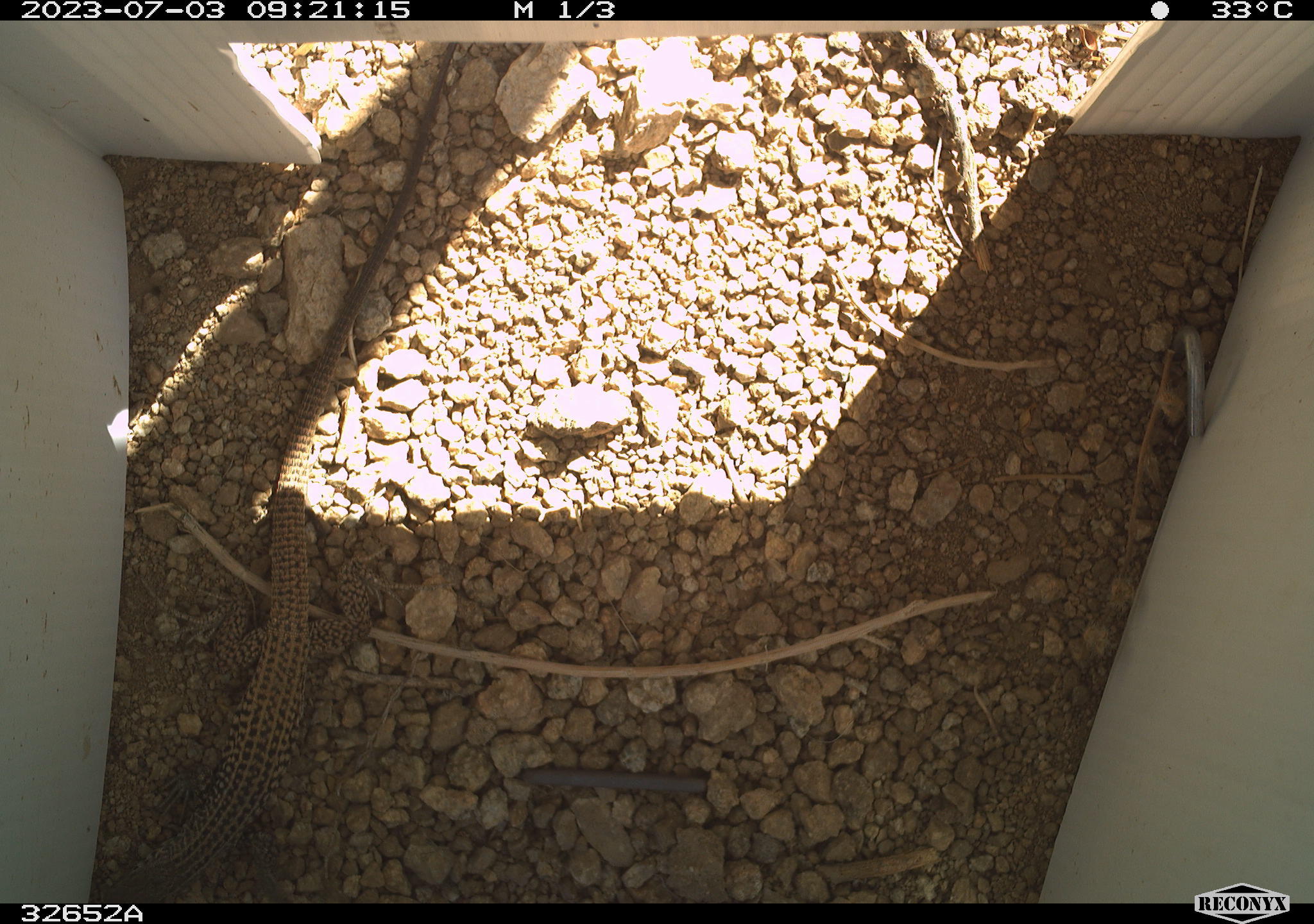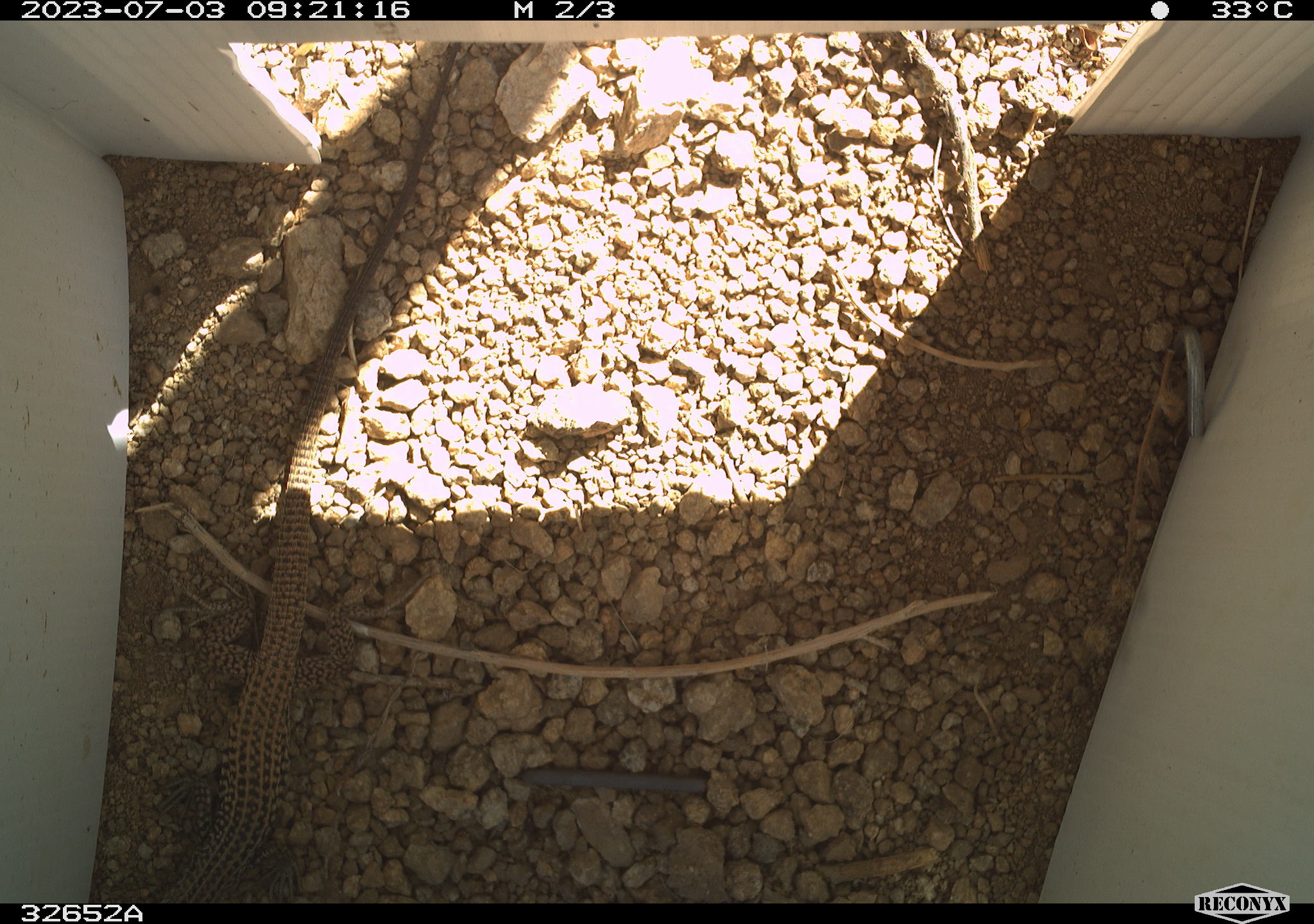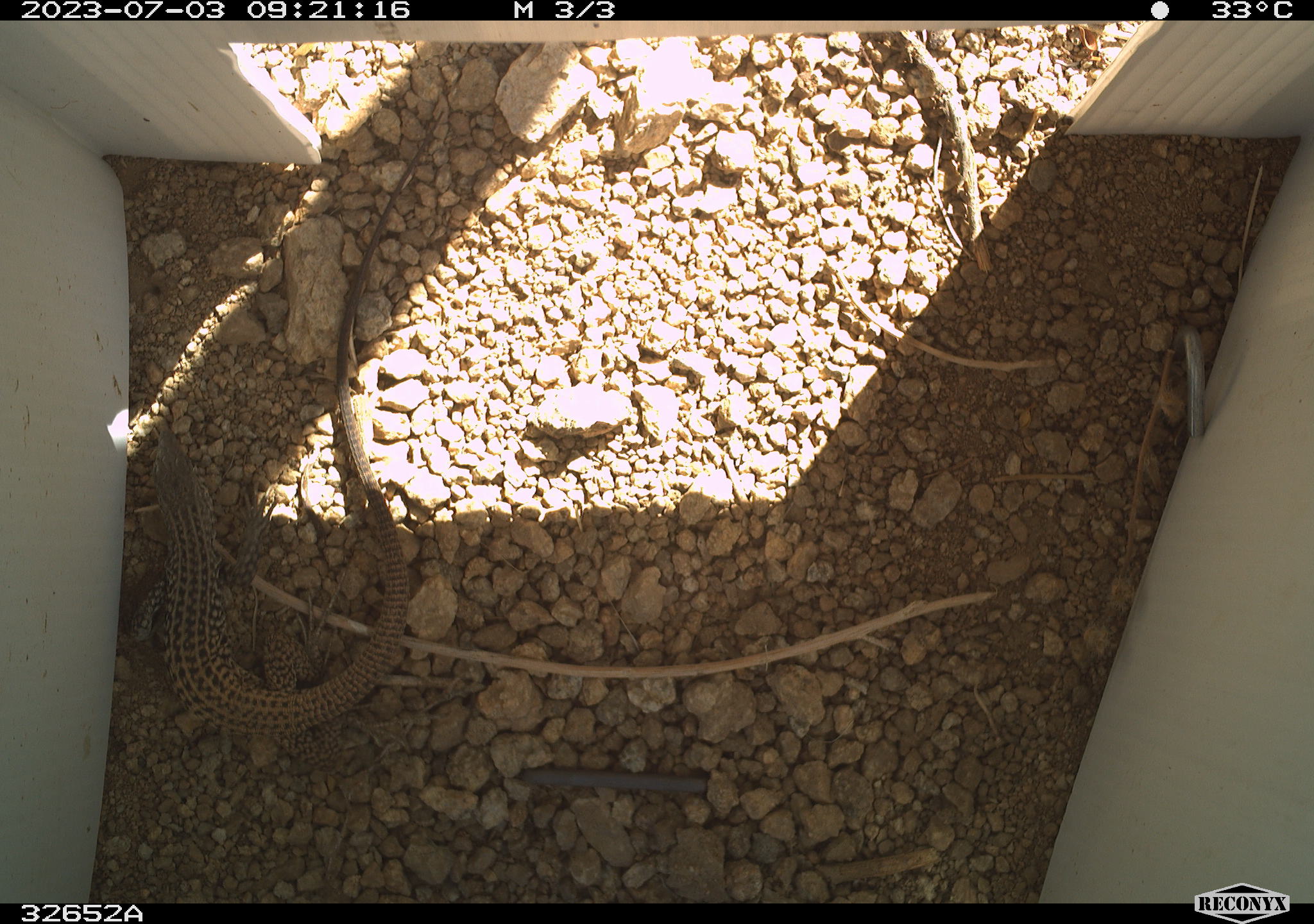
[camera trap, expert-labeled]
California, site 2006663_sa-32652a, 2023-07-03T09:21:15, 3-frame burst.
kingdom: Animalia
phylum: Chordata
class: Reptilia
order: Squamata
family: Teiidae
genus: Aspidoscelis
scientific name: Aspidoscelis tigris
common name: western whiptail